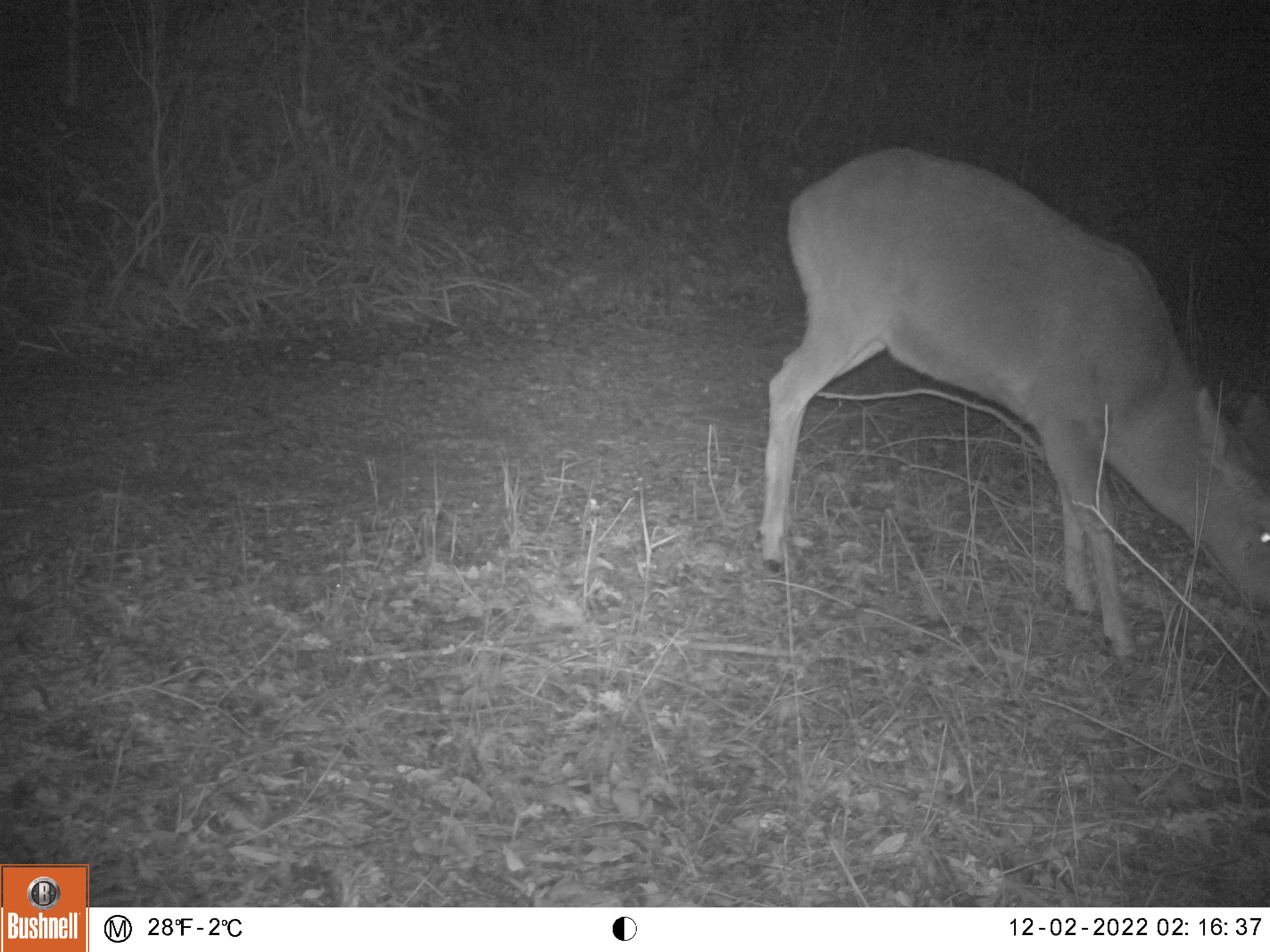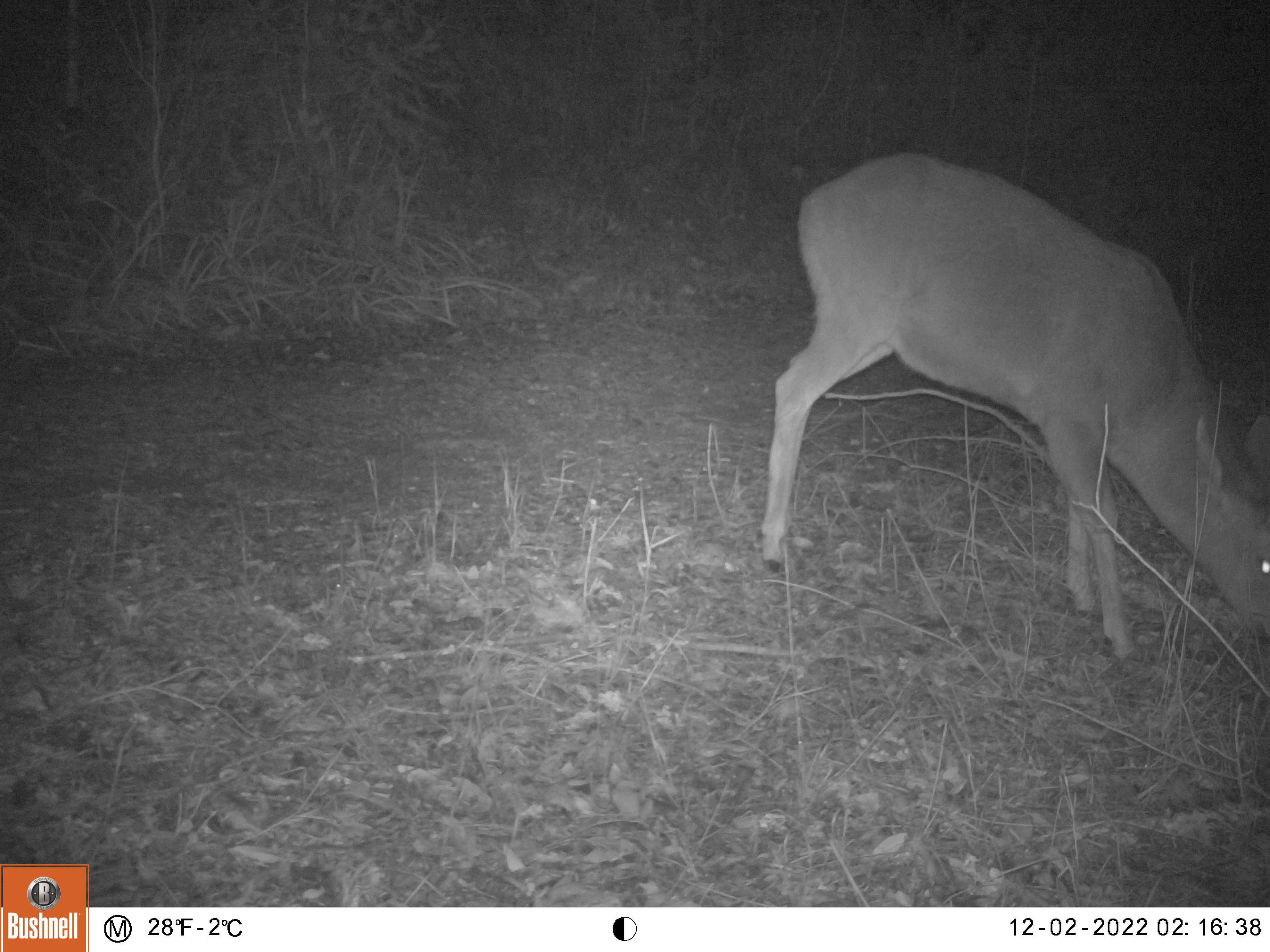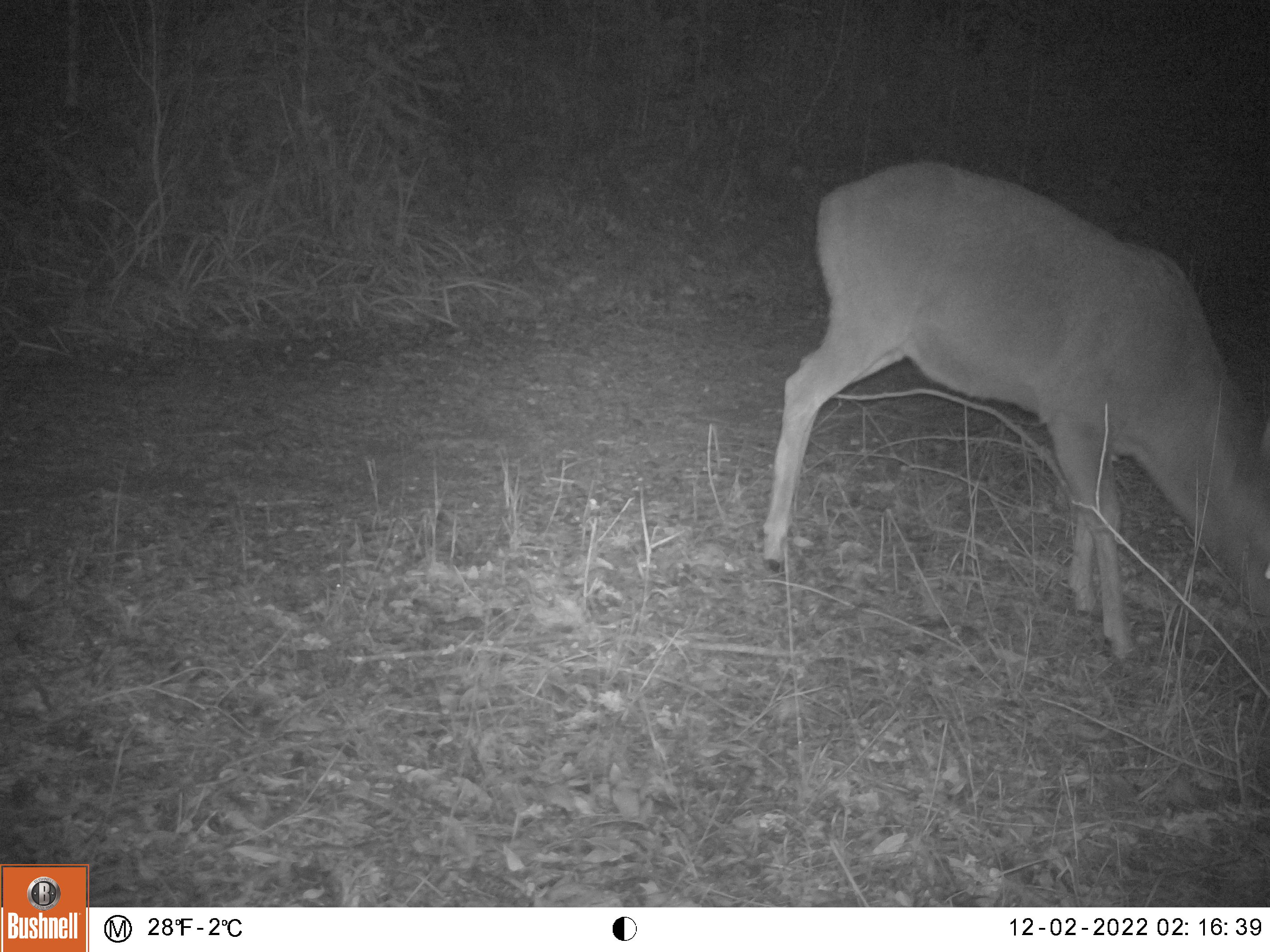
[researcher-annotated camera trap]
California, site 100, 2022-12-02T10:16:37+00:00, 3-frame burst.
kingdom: Animalia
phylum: Chordata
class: Mammalia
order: Artiodactyla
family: Cervidae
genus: Odocoileus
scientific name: Odocoileus hemionus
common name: mule deer